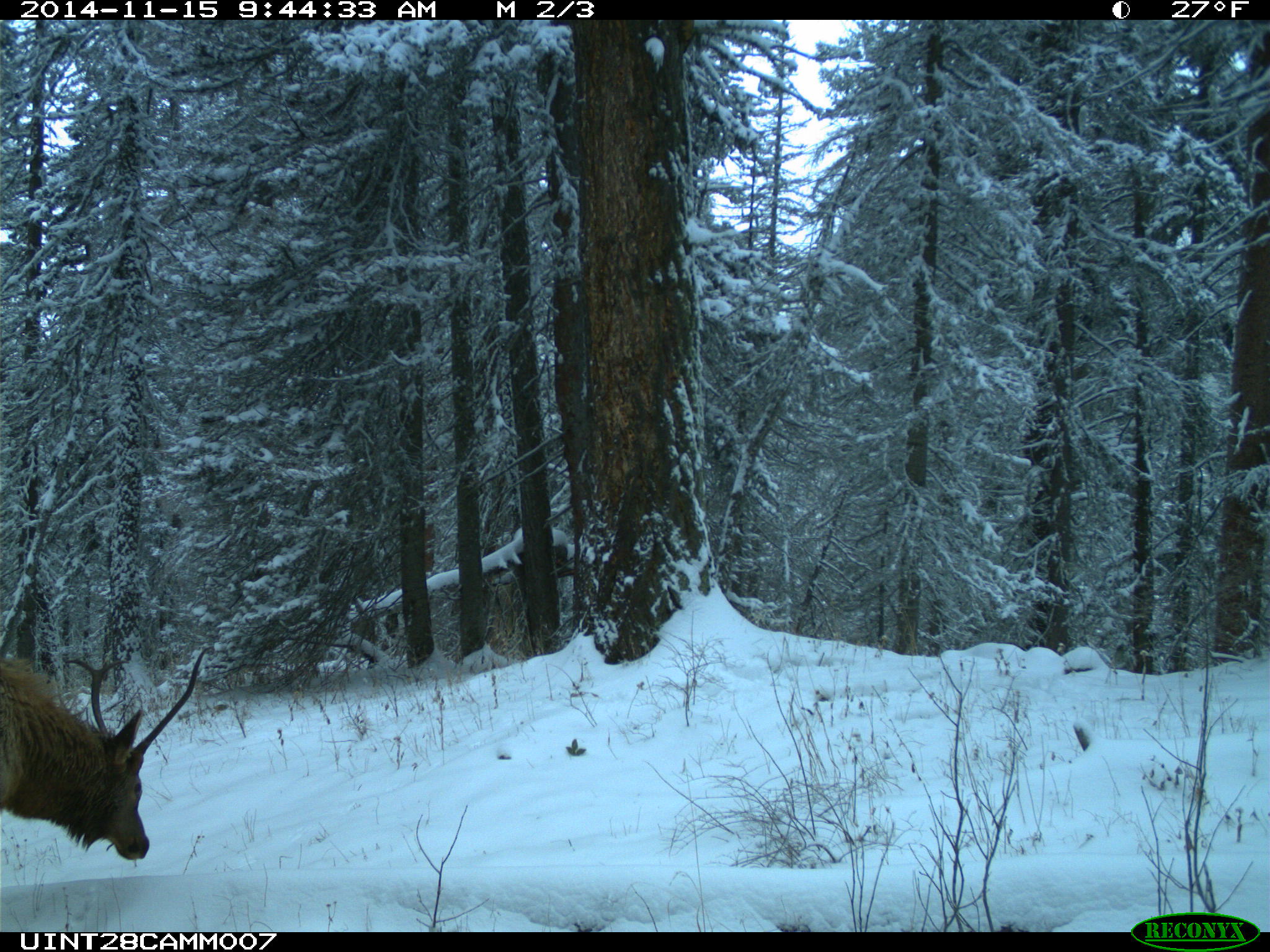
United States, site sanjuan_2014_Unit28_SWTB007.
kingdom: Animalia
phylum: Chordata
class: Mammalia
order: Artiodactyla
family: Cervidae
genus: Cervus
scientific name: Cervus elaphus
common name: red deer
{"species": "Cervus elaphus (red deer)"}